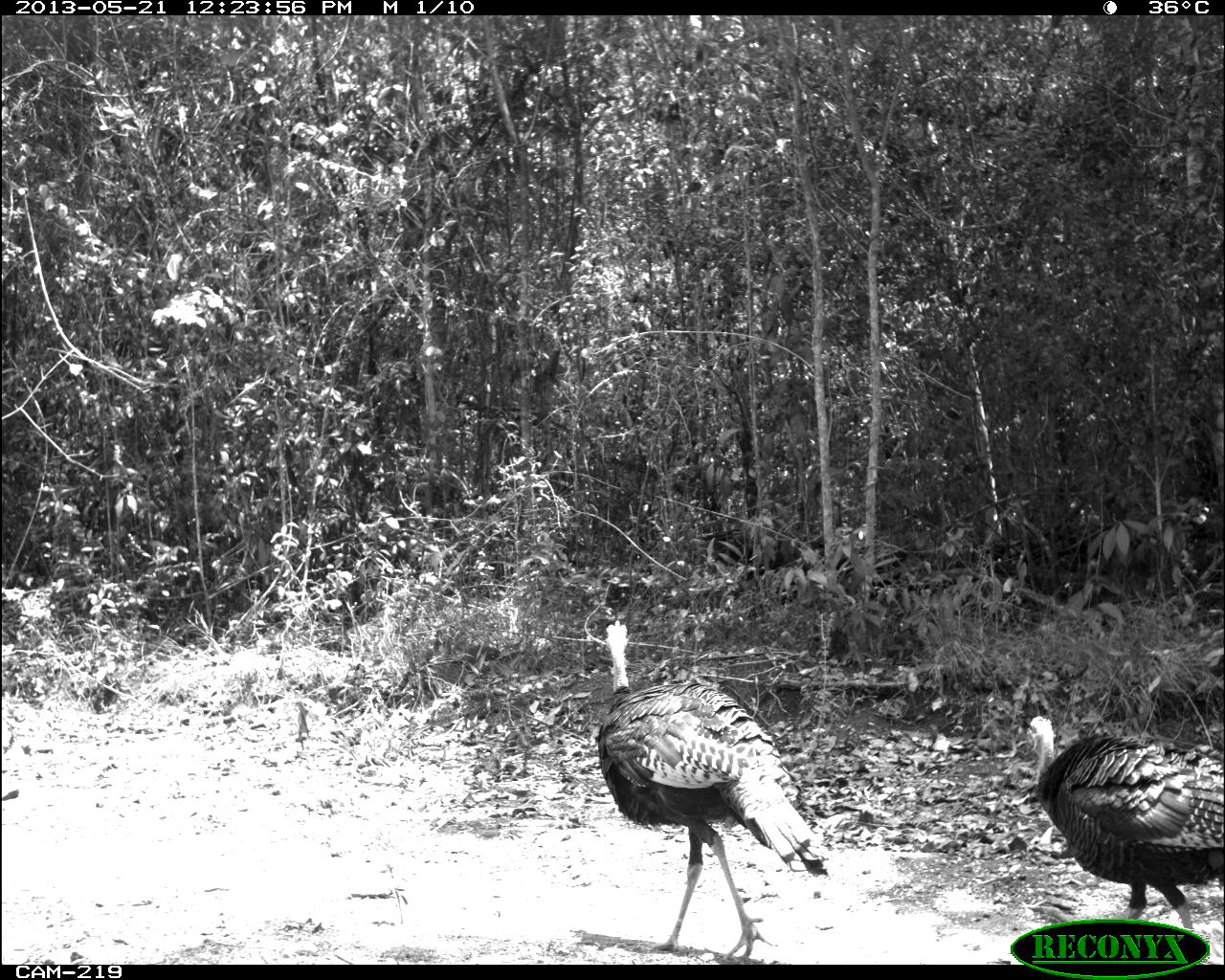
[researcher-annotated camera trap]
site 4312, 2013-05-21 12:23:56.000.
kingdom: Animalia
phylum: Chordata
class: Aves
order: Galliformes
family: Phasianidae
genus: Meleagris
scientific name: Meleagris ocellata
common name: ocellated turkey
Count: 2.